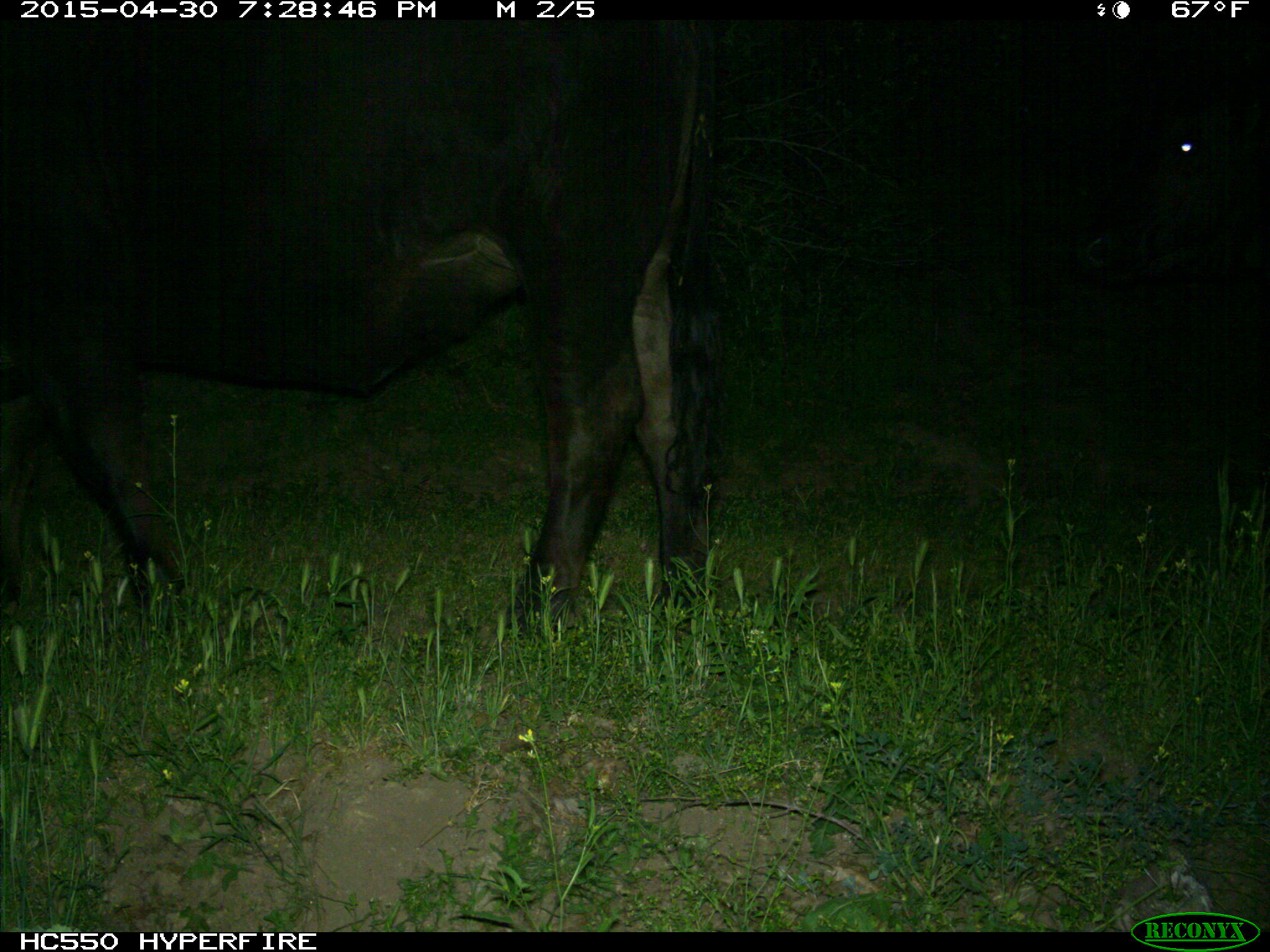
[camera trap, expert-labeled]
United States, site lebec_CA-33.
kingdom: Animalia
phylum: Chordata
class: Mammalia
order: Artiodactyla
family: Bovidae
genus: Bos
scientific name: Bos taurus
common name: domestic cow